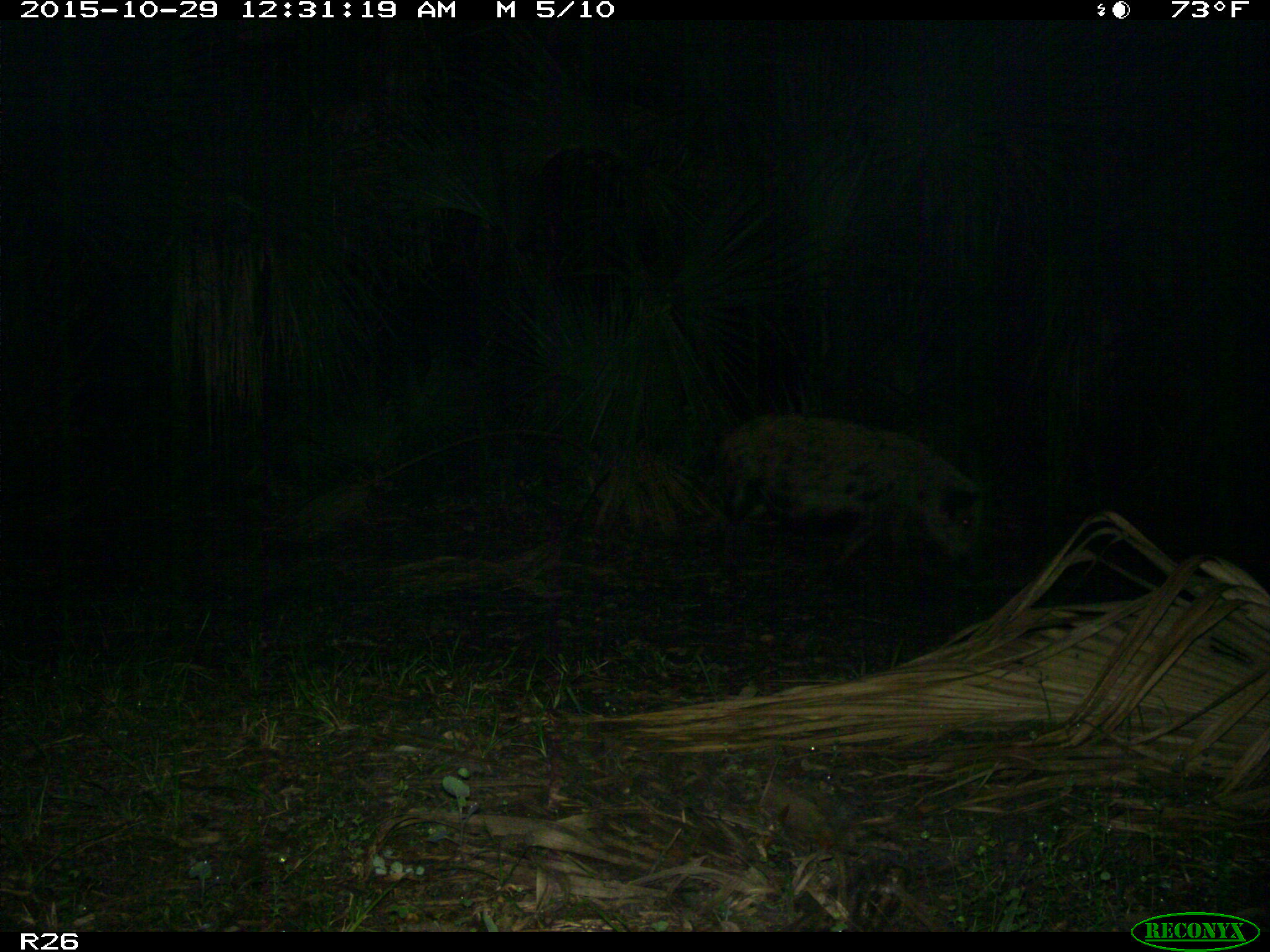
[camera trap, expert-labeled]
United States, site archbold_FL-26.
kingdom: Animalia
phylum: Chordata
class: Mammalia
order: Artiodactyla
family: Suidae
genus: Sus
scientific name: Sus scrofa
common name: wild boar